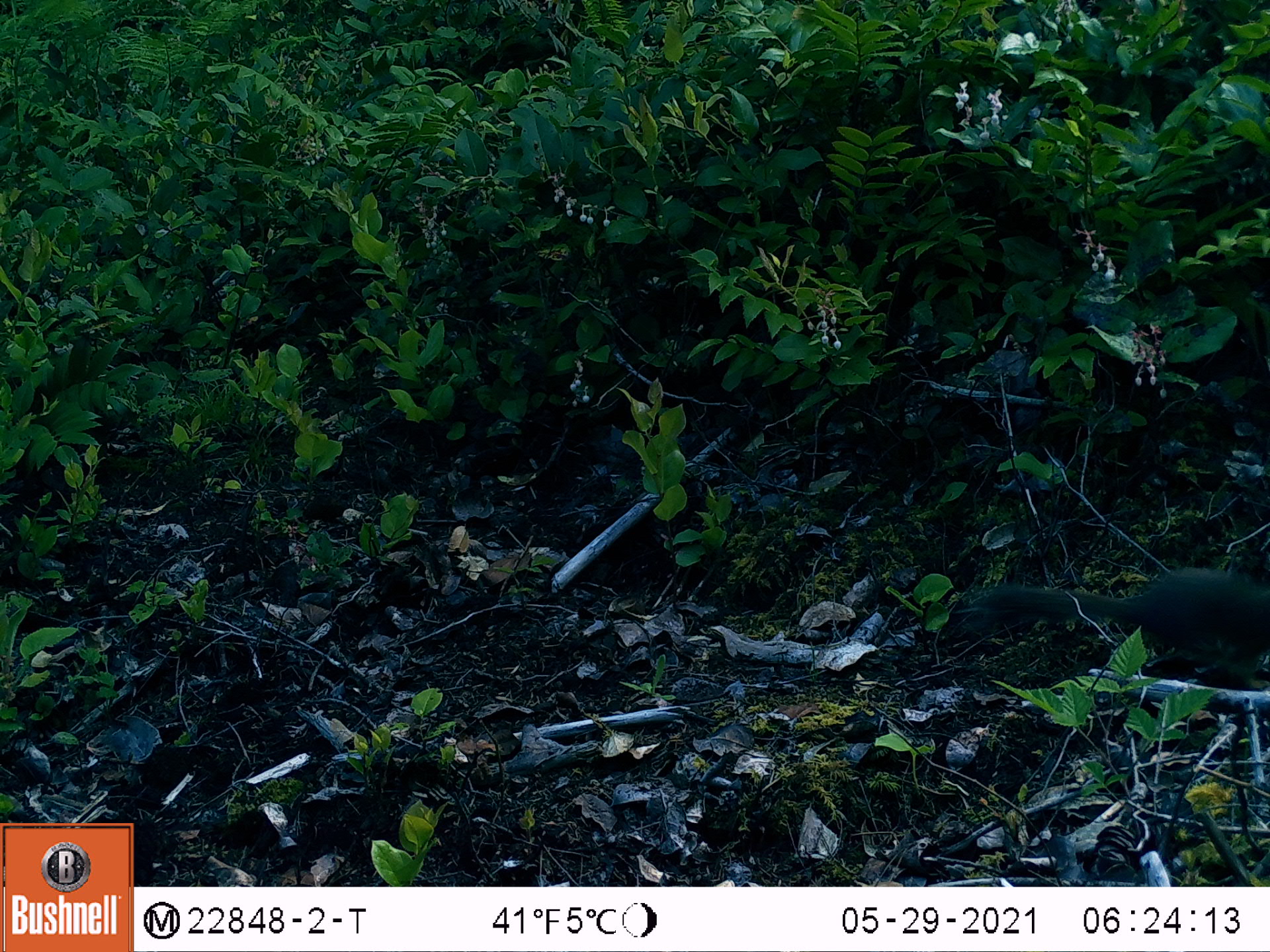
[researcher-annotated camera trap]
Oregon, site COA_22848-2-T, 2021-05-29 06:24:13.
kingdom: Animalia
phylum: Chordata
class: Mammalia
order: Rodentia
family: Sciuridae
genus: Tamiasciurus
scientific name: Tamiasciurus douglasii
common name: douglas squirrel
Douglas squirrel (Tamiasciurus douglasii).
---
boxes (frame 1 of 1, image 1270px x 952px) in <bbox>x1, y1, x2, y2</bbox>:
douglas squirrel: <bbox>965, 558, 1266, 678</bbox>